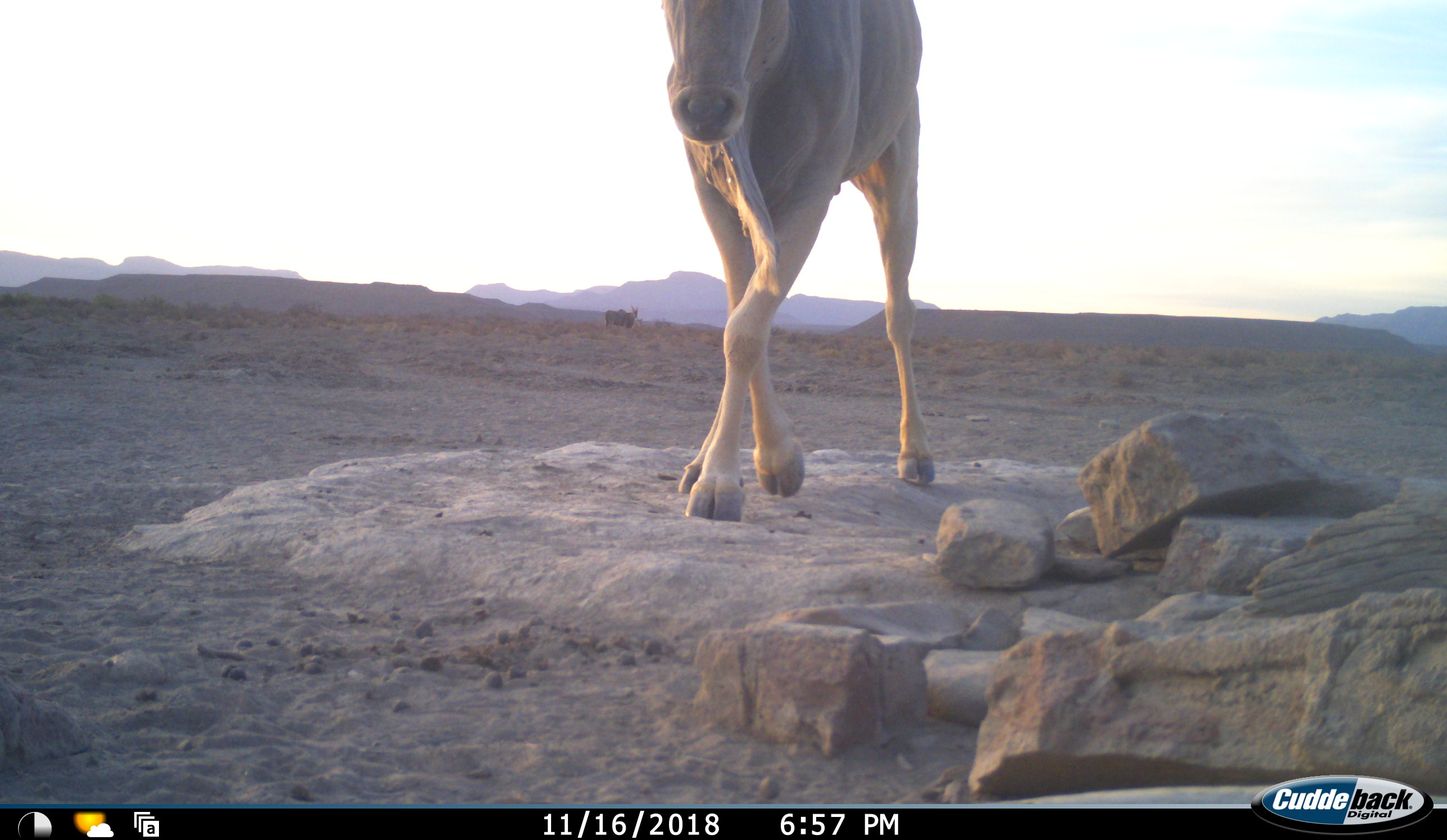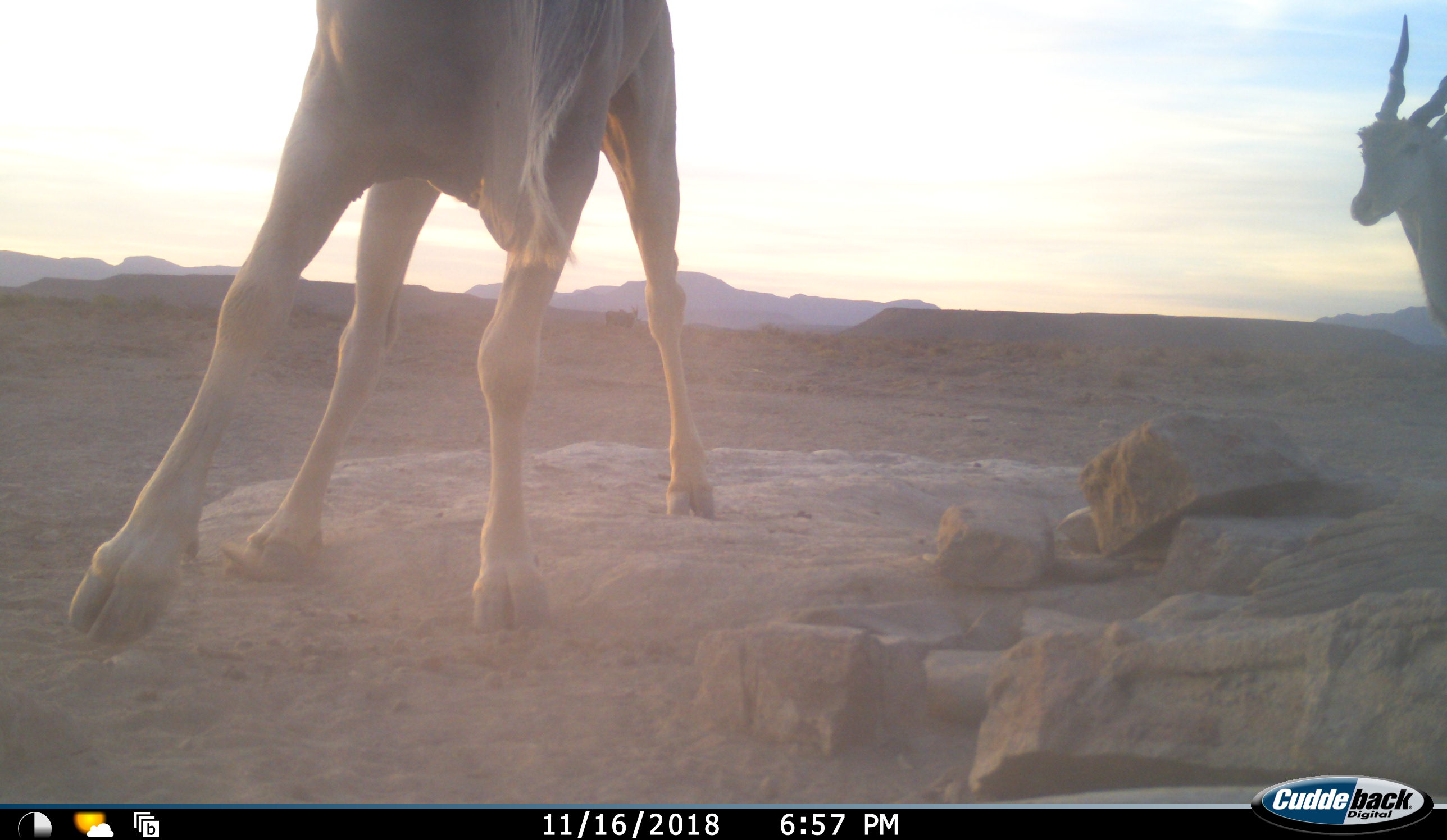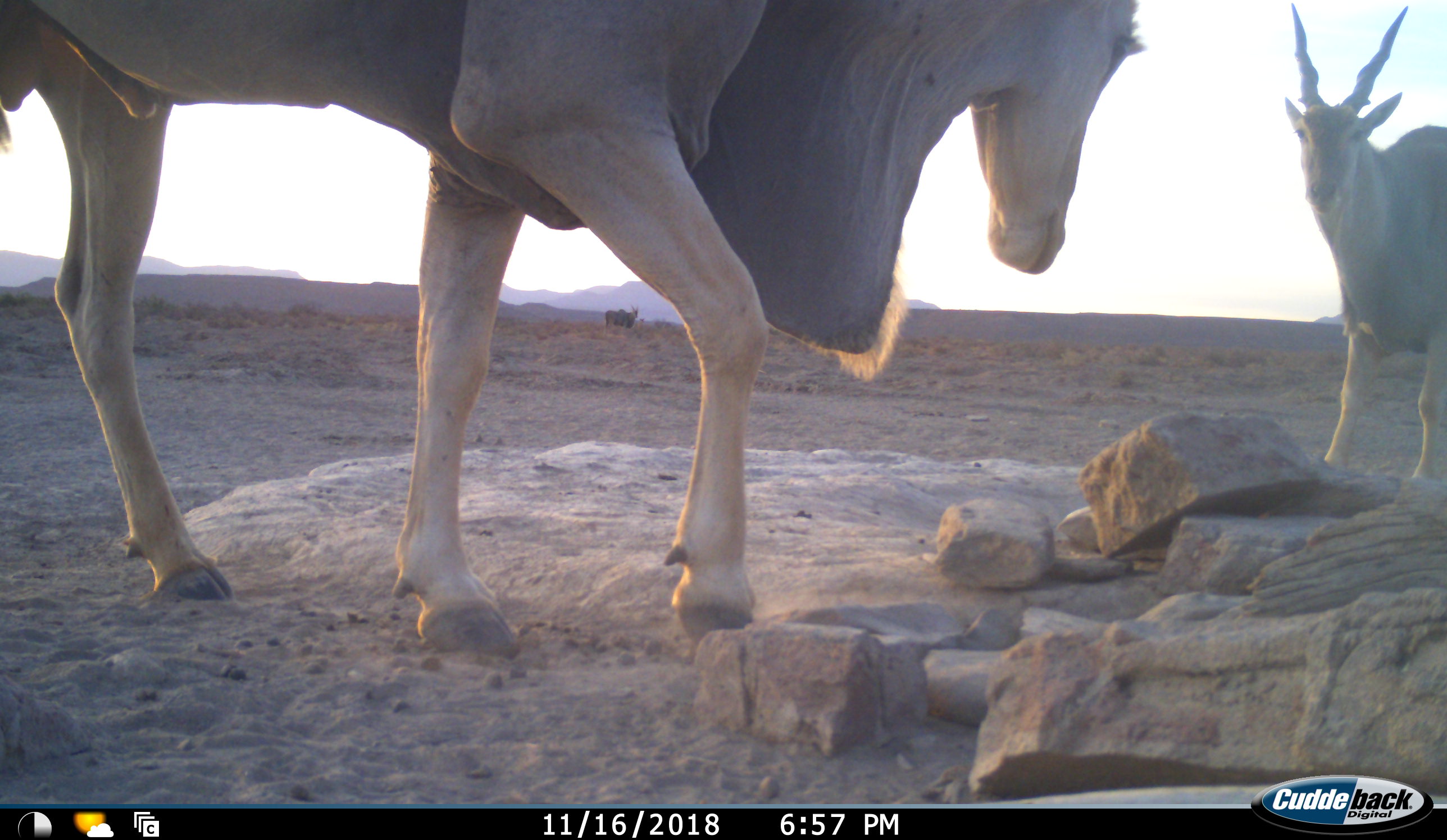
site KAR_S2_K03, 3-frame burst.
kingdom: Animalia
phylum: Chordata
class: Mammalia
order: Artiodactyla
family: Bovidae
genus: Tragelaphus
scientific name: Tragelaphus oryx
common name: eland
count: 2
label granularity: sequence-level